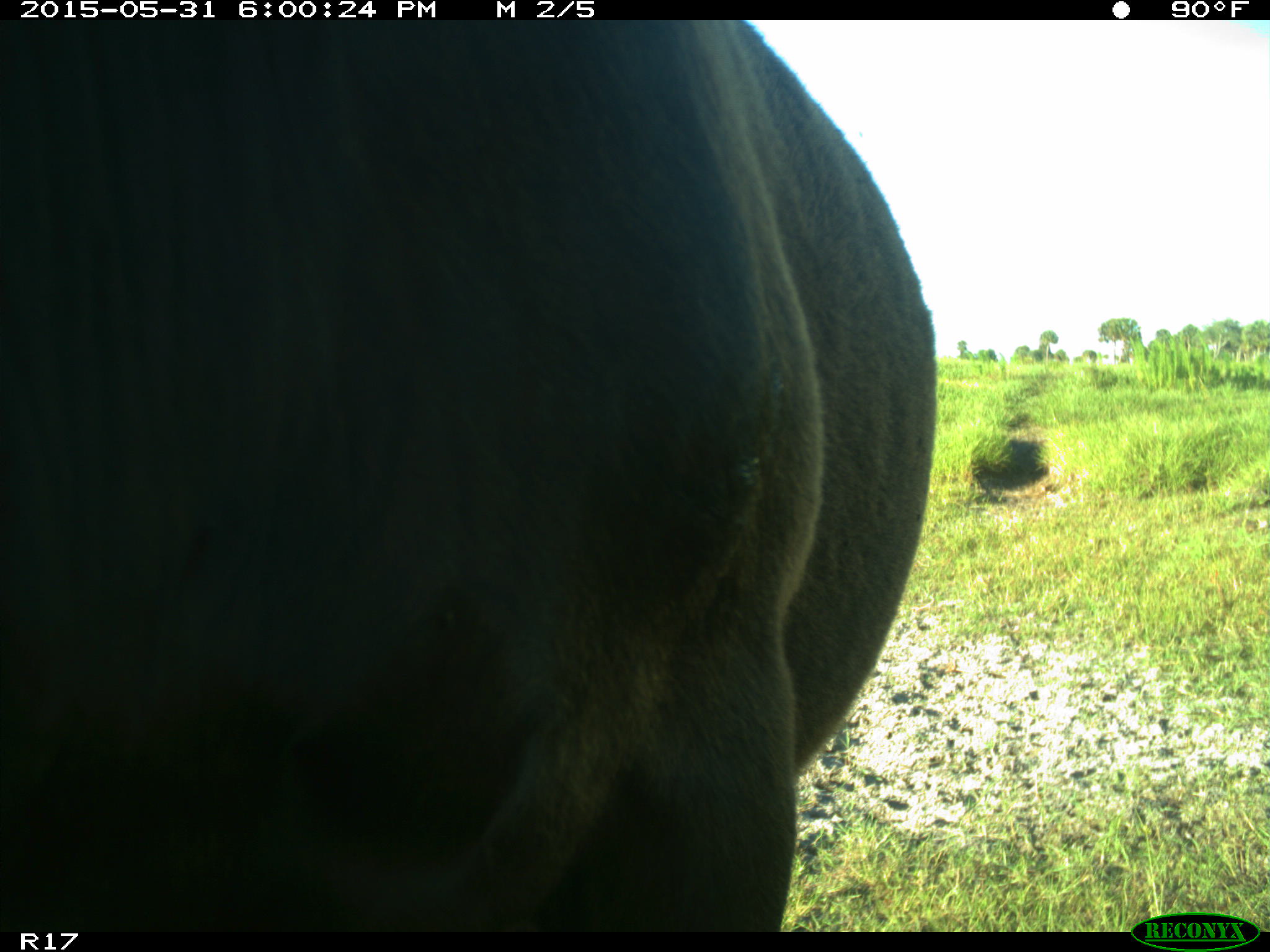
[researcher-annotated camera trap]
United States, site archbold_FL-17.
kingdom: Animalia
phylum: Chordata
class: Mammalia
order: Artiodactyla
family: Bovidae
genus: Bos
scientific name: Bos taurus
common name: domestic cow